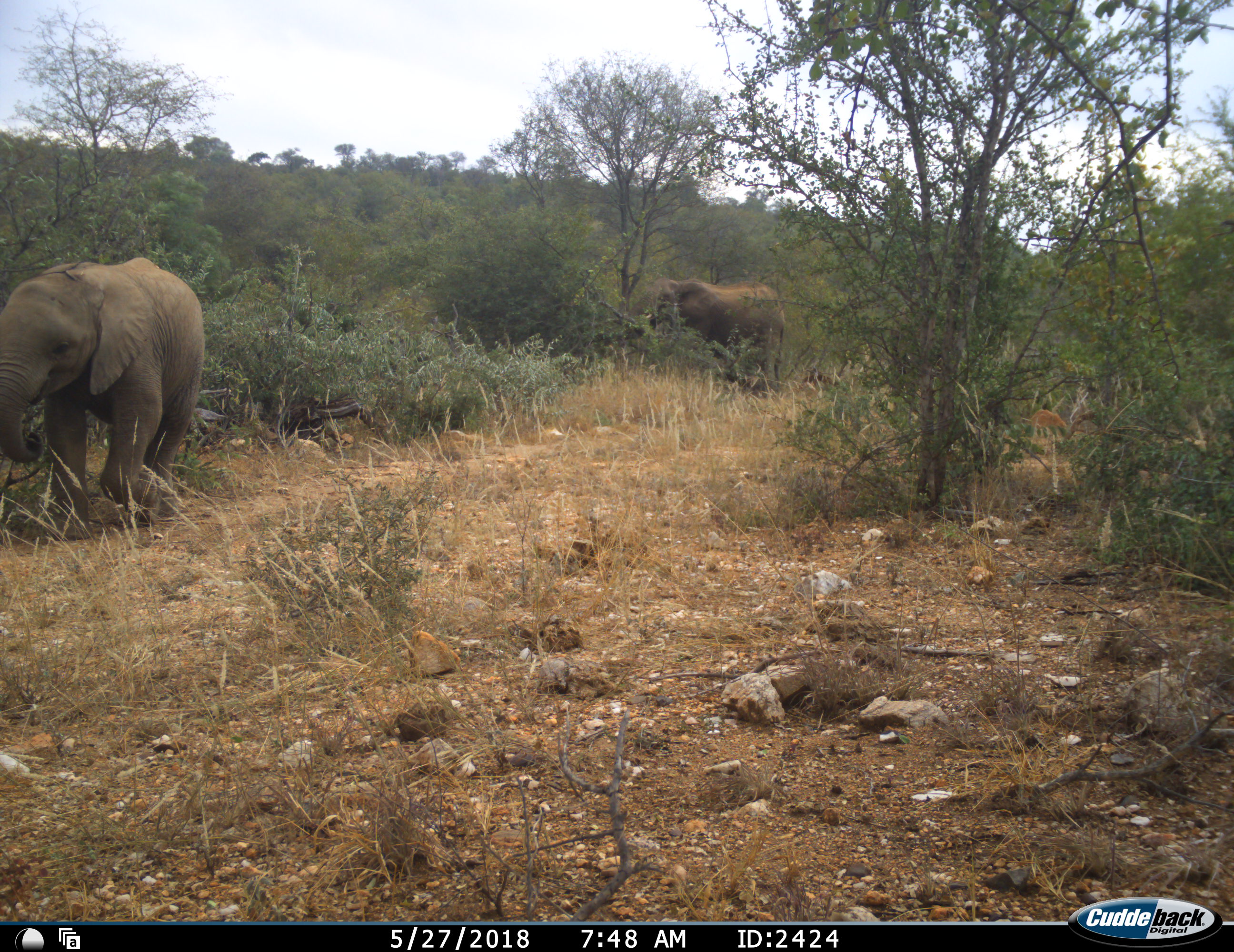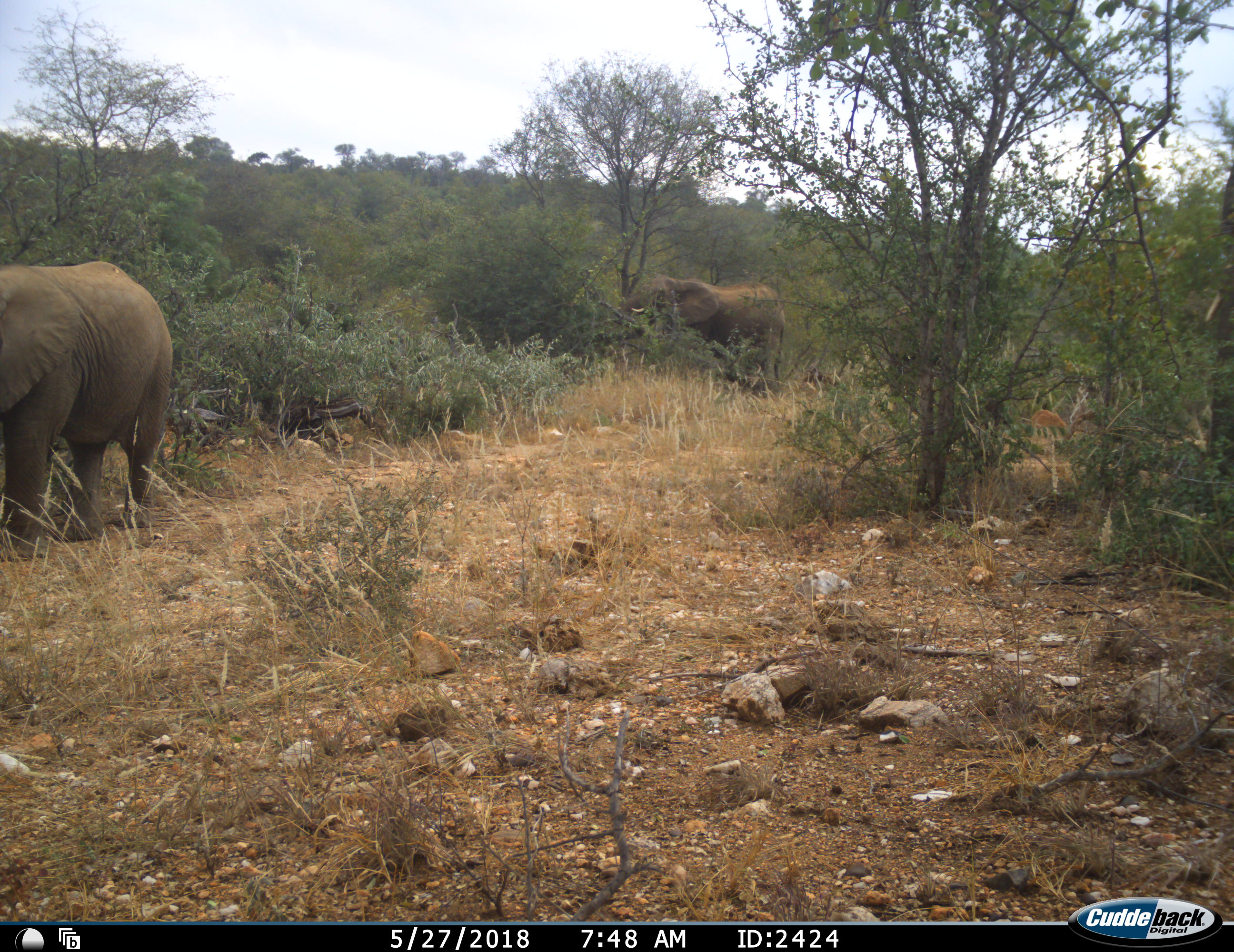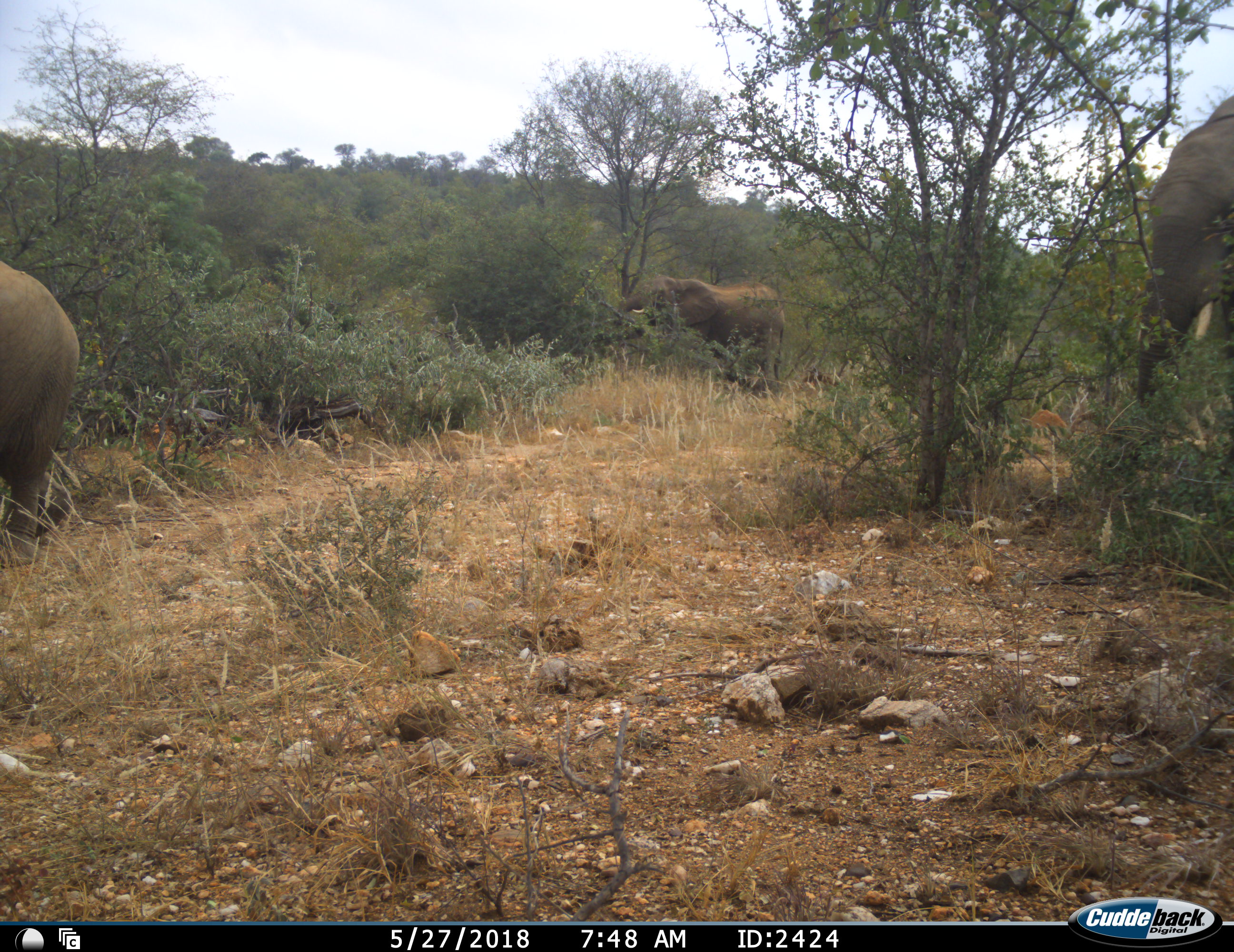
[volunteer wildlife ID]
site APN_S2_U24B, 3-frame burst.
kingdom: Animalia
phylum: Chordata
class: Mammalia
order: Proboscidea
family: Elephantidae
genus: Loxodonta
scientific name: Loxodonta africana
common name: african bush elephant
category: elephant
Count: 3.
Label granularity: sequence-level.